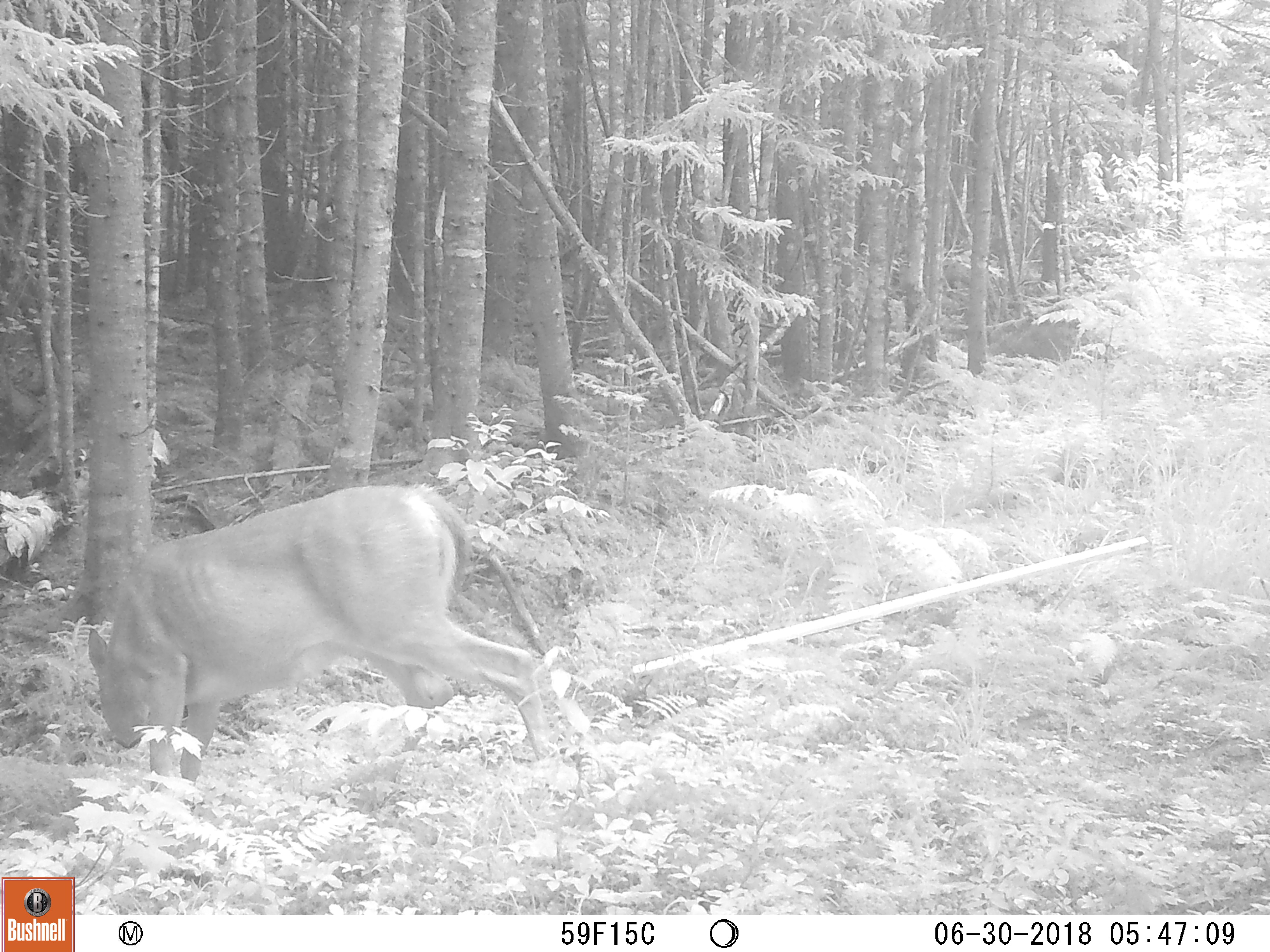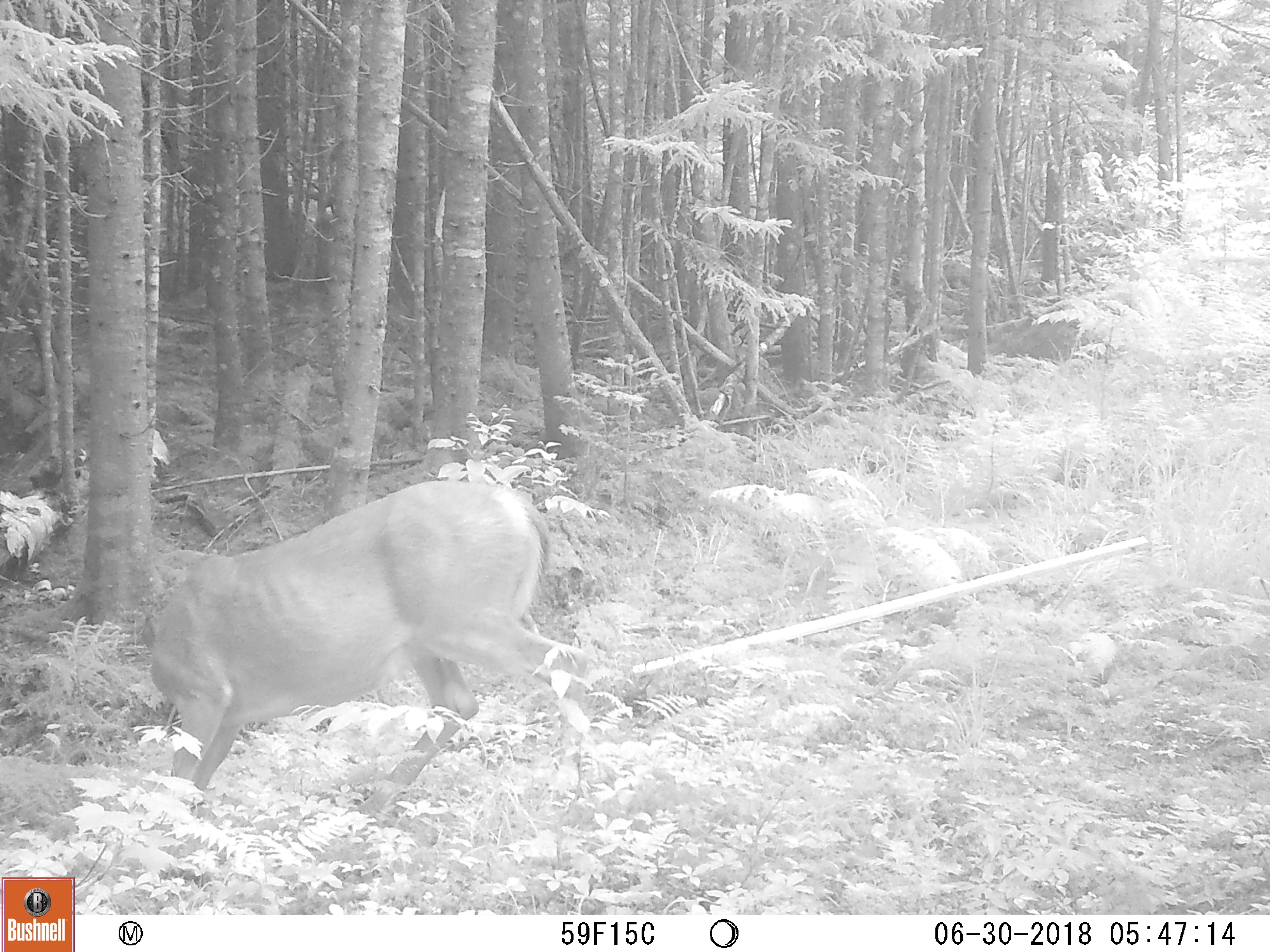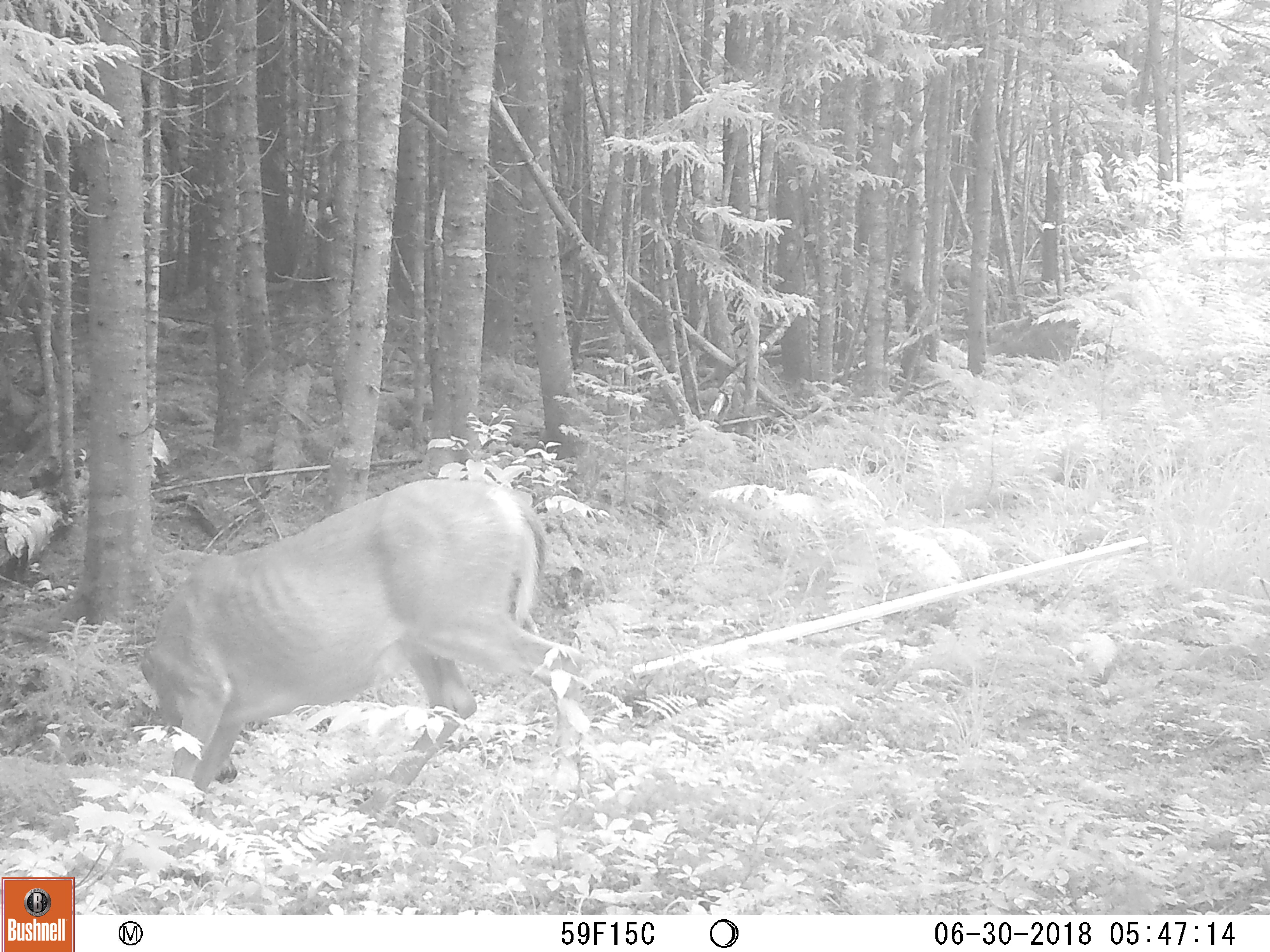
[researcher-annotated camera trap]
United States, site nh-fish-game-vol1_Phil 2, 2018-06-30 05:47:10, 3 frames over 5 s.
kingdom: Animalia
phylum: Chordata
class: Mammalia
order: Artiodactyla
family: Cervidae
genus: Odocoileus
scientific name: Odocoileus virginianus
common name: white-tailed deer